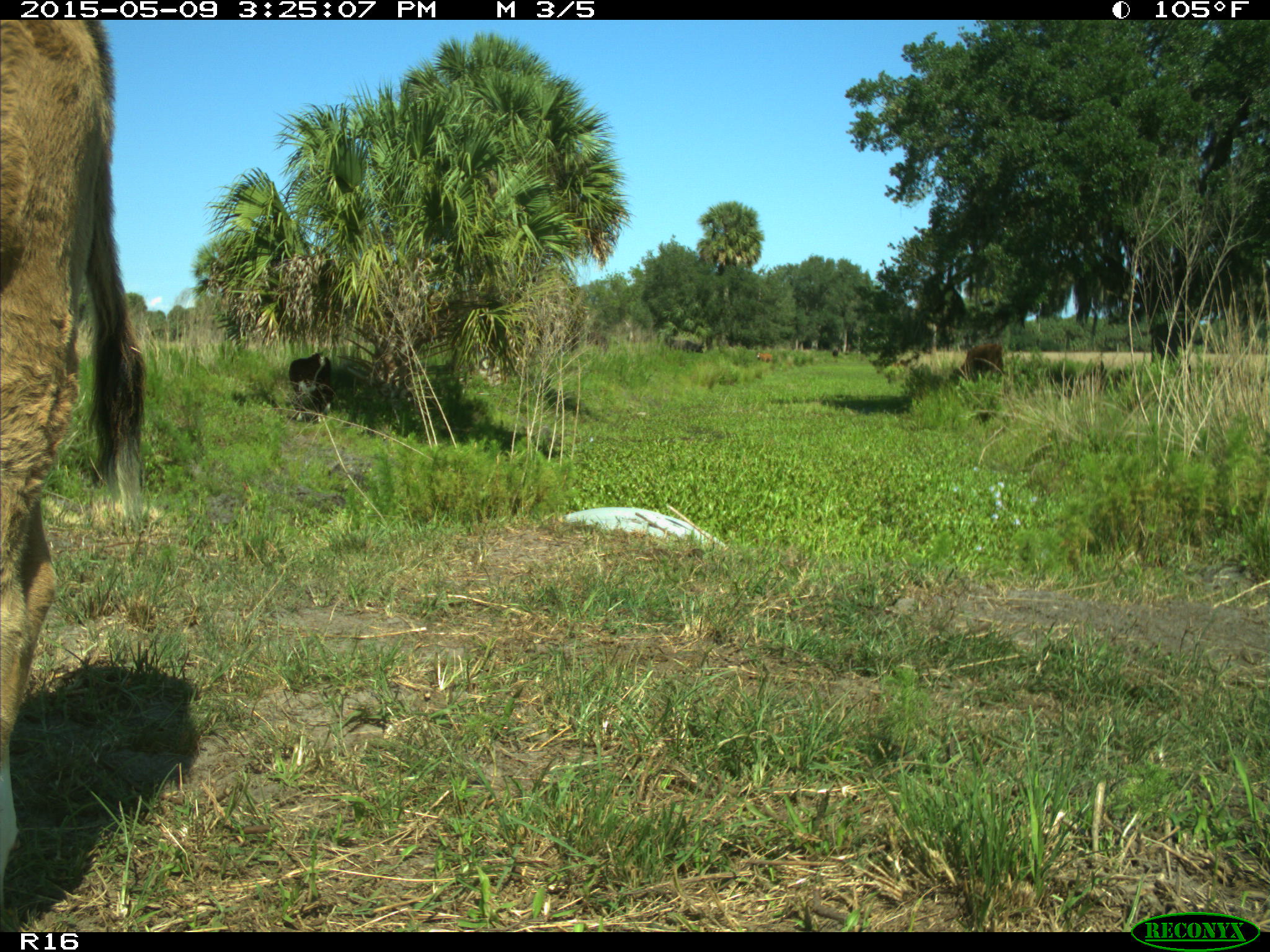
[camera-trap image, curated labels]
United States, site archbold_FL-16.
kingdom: Animalia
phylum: Chordata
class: Mammalia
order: Artiodactyla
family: Bovidae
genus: Bos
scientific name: Bos taurus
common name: domestic cow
Bos taurus (domestic cow).